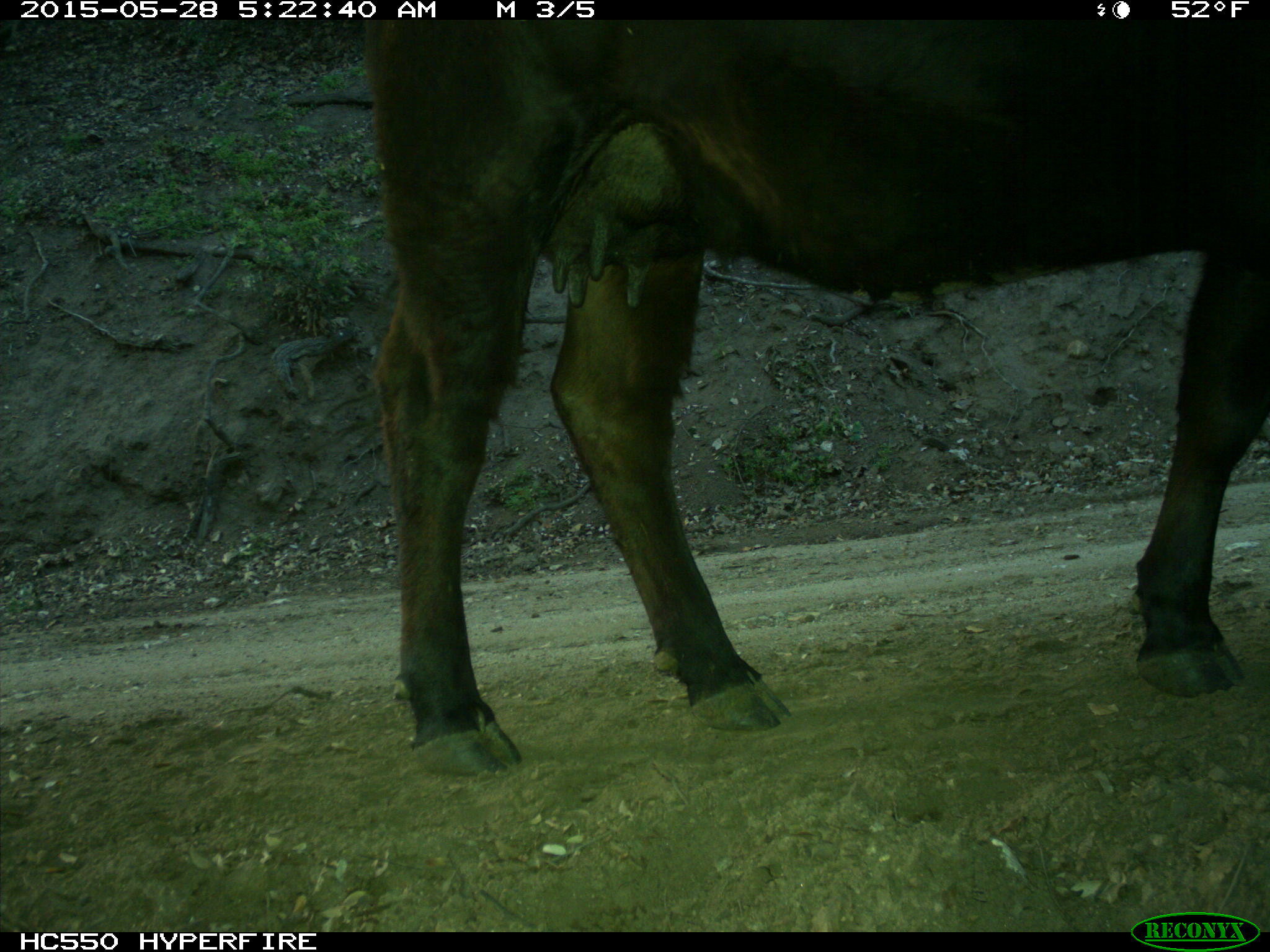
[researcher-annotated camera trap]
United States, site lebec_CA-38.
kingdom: Animalia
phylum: Chordata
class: Mammalia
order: Artiodactyla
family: Bovidae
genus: Bos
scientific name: Bos taurus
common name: domestic cow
Bos taurus (domestic cow).